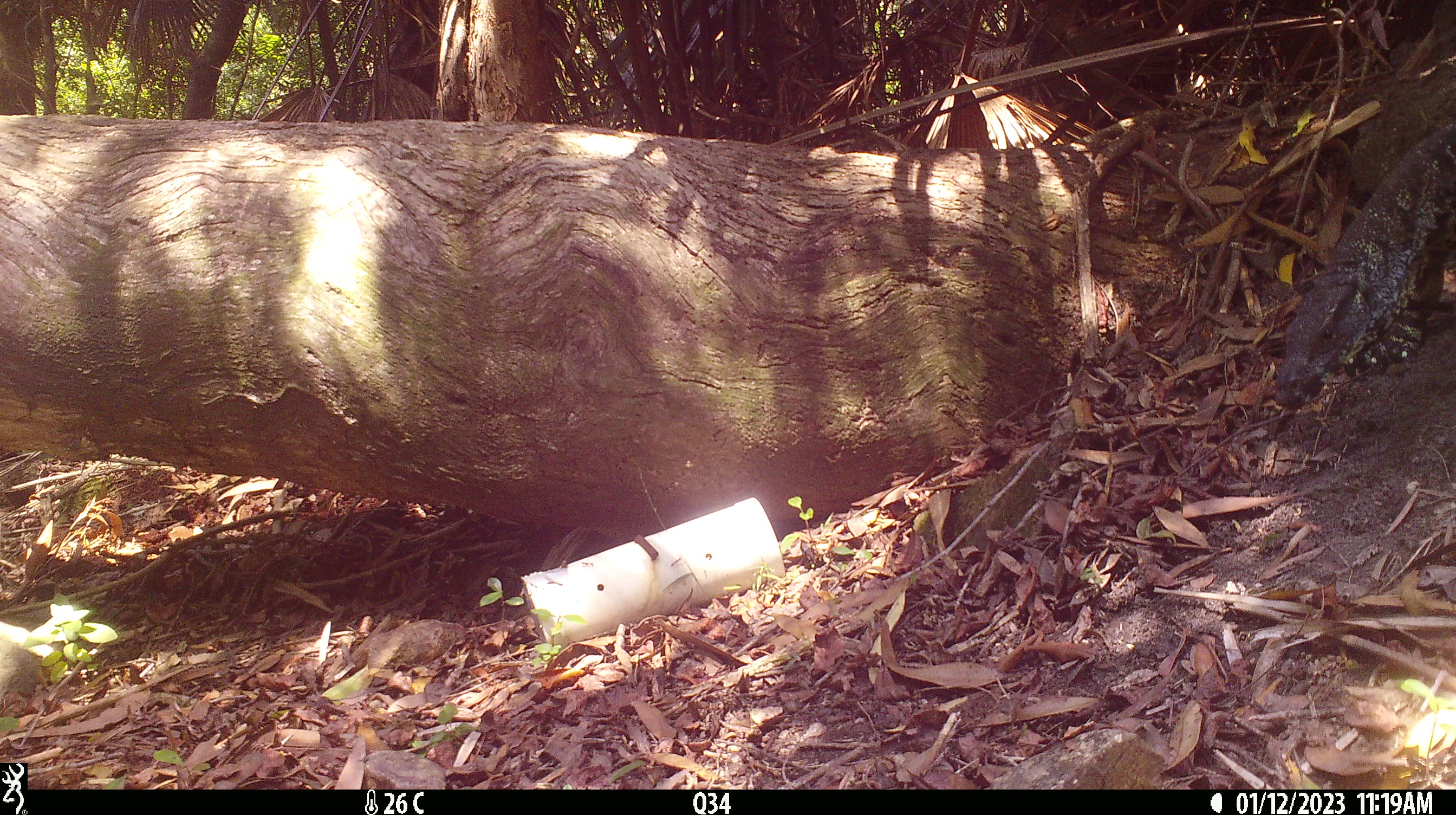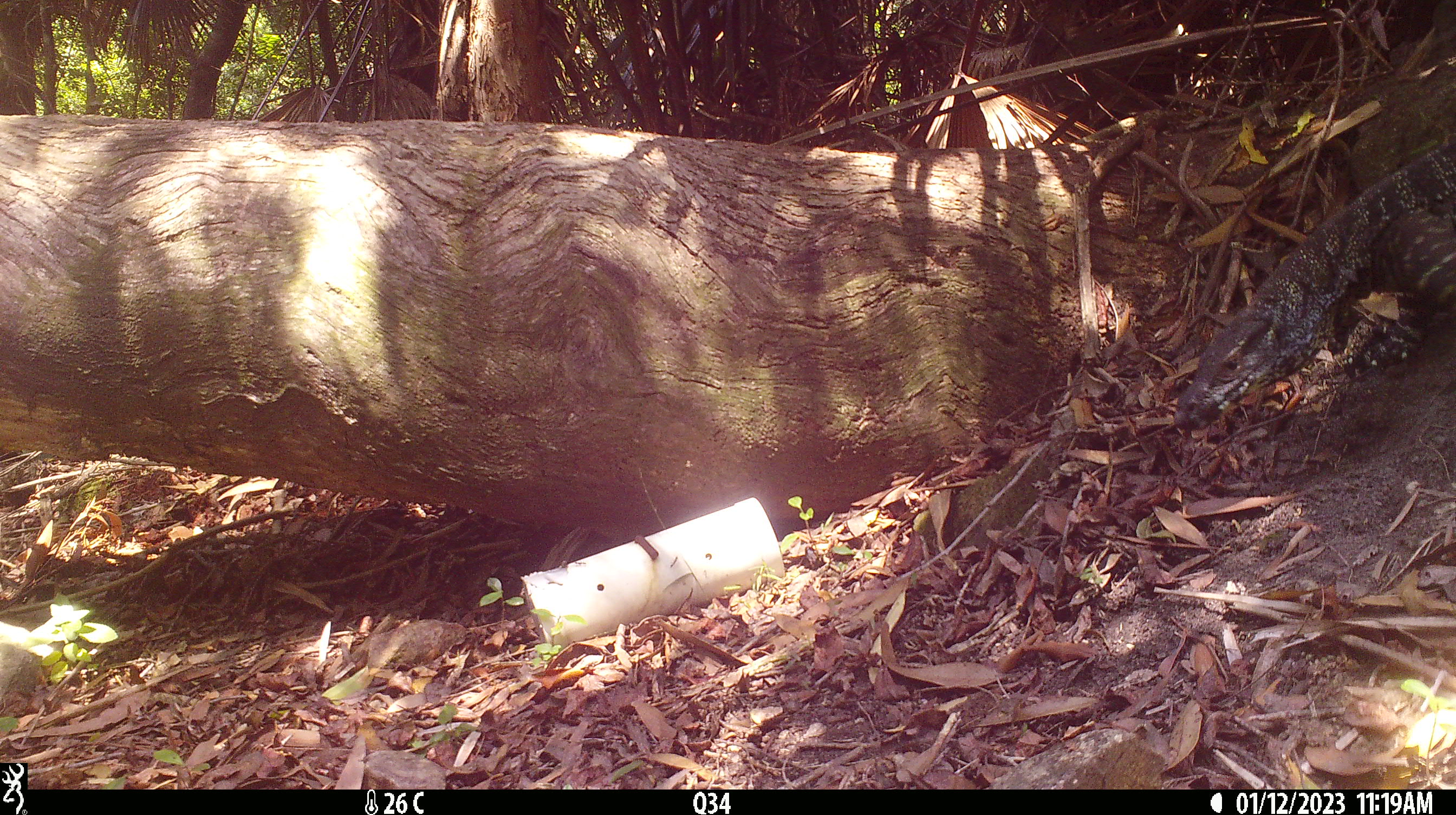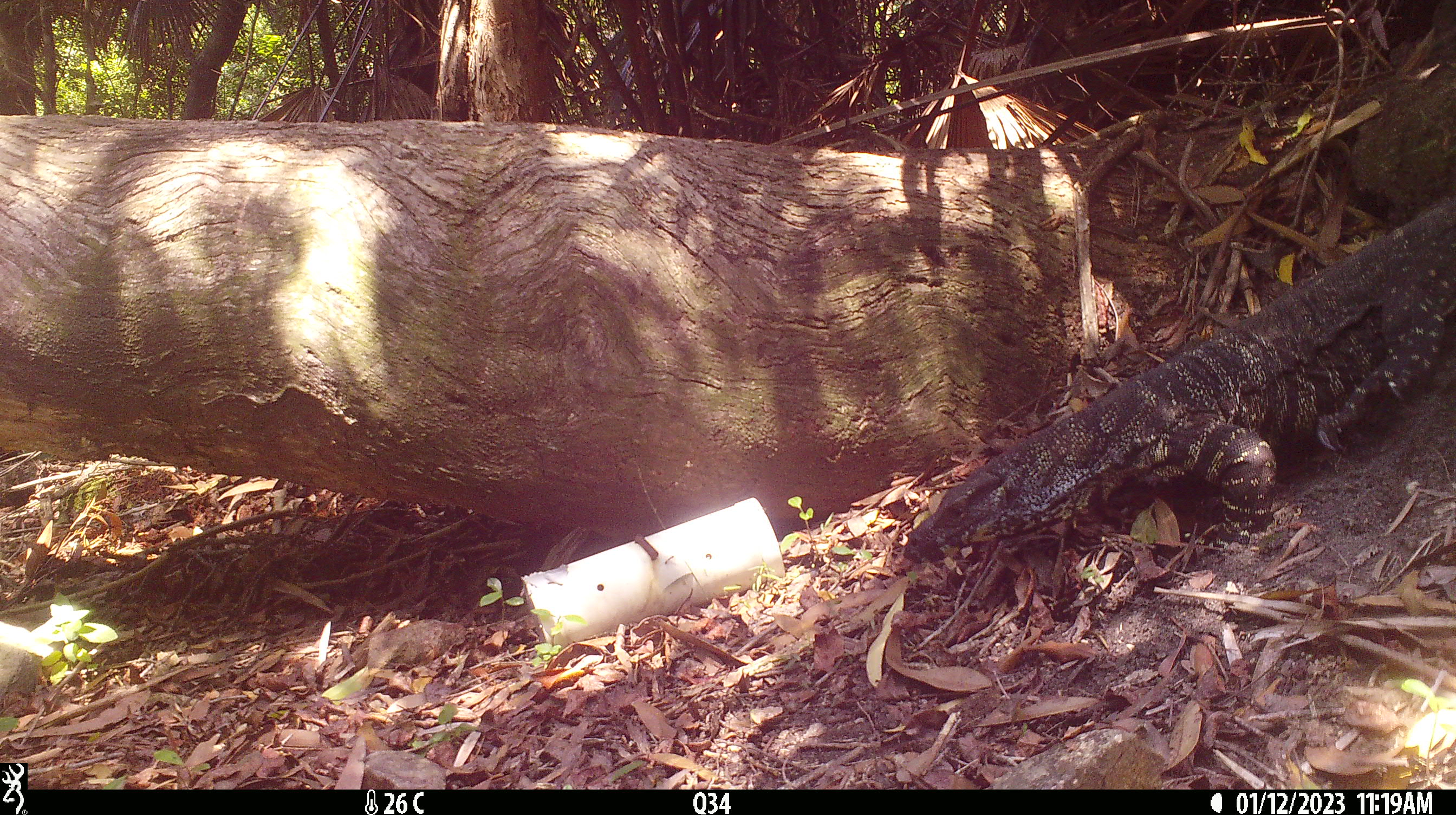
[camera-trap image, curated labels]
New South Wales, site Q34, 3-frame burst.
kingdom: Animalia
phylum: Chordata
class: Reptilia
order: Squamata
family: Varanidae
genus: Varanus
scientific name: Varanus varius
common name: lace monitor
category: goanna